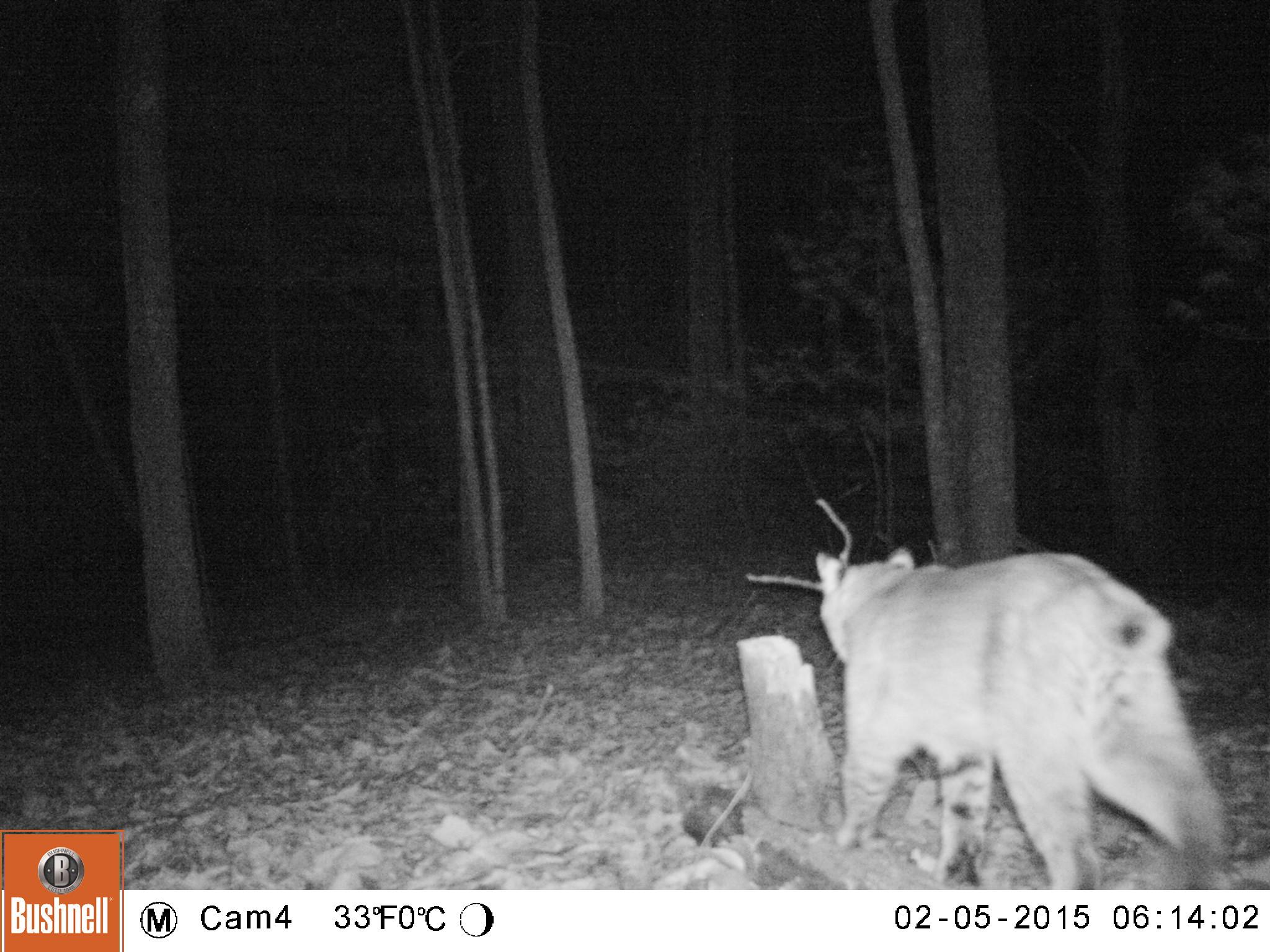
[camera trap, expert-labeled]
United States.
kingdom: Animalia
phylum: Chordata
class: Mammalia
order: Carnivora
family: Felidae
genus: Lynx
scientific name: Lynx rufus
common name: bobcat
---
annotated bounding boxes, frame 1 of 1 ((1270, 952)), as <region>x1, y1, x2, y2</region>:
Bobcat: <region>788, 517, 1238, 892</region>